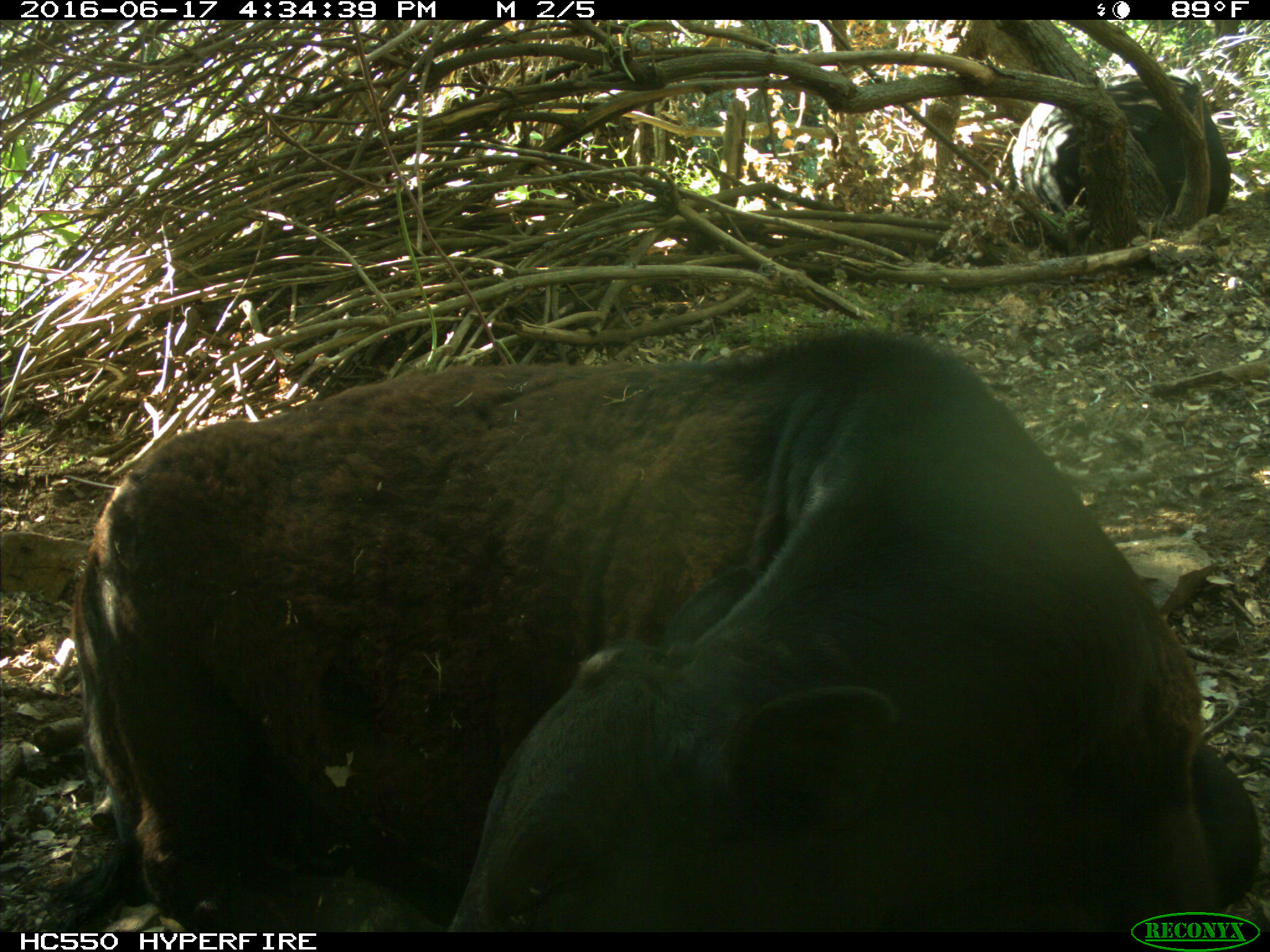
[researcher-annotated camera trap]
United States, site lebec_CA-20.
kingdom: Animalia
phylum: Chordata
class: Mammalia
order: Artiodactyla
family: Bovidae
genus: Bos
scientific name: Bos taurus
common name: domestic cow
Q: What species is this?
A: Bos taurus (domestic cow).